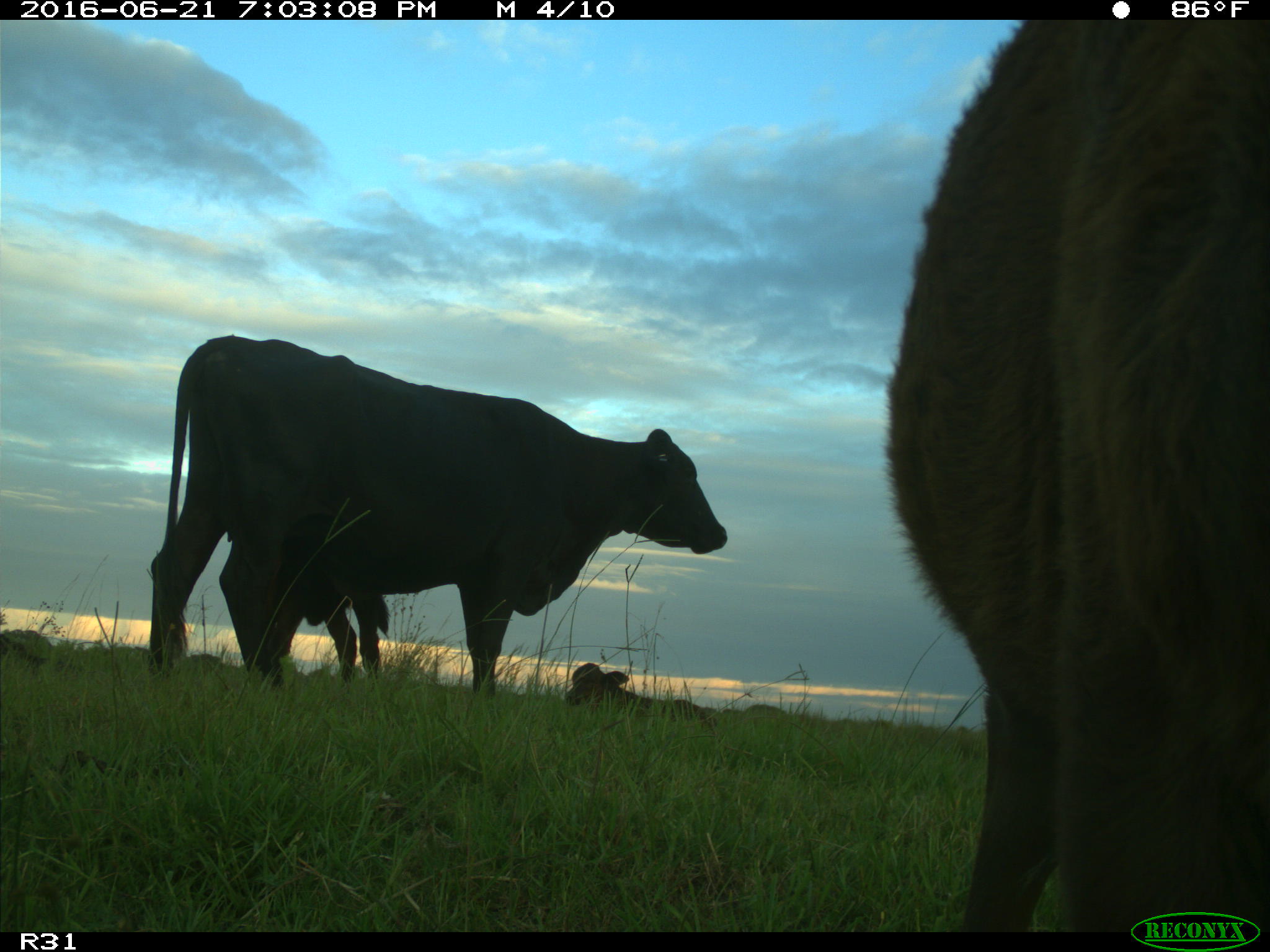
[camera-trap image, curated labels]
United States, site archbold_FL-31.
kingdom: Animalia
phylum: Chordata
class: Mammalia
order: Artiodactyla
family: Bovidae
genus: Bos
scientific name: Bos taurus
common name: domestic cow